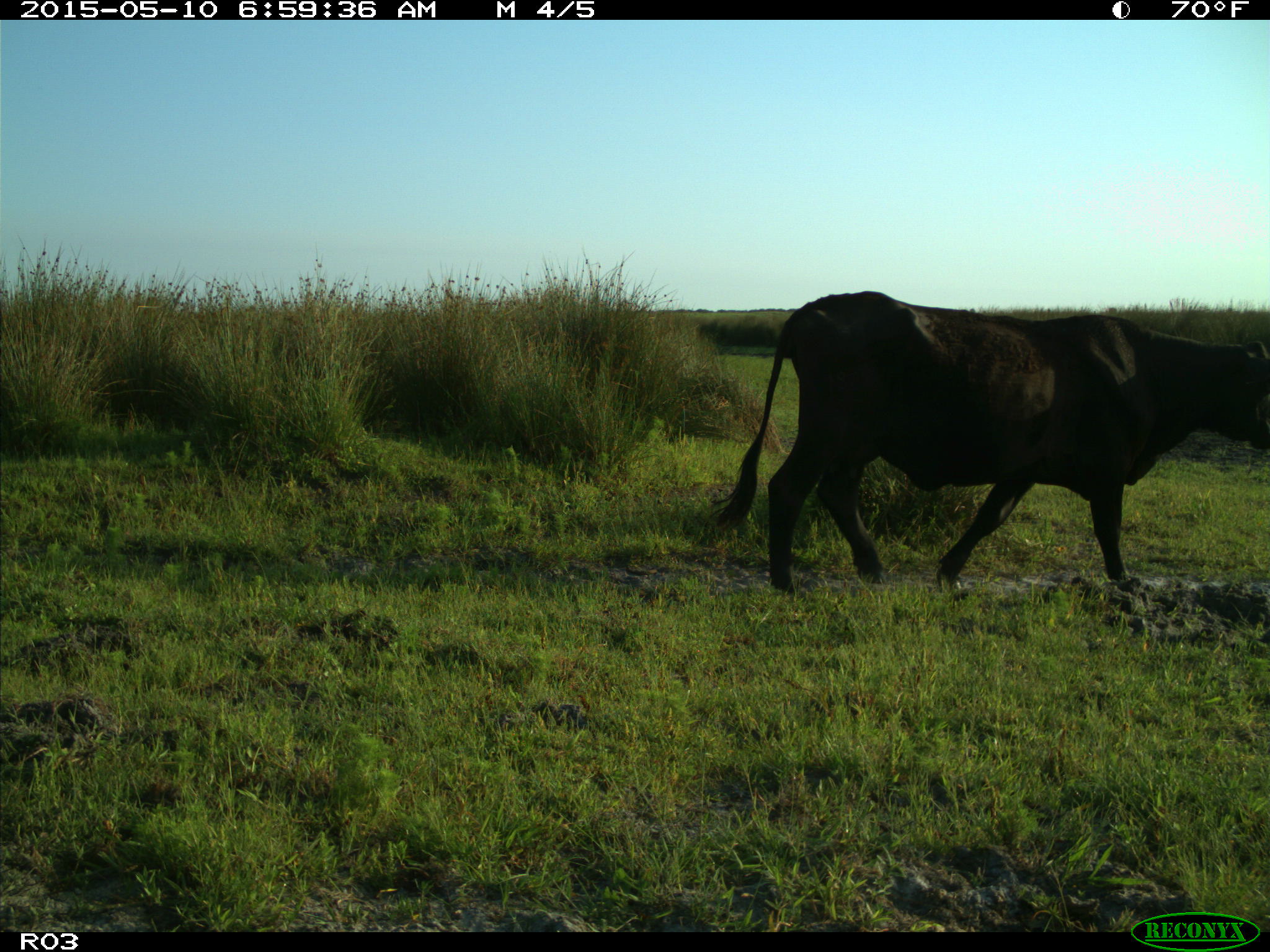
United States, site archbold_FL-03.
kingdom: Animalia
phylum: Chordata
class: Mammalia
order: Artiodactyla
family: Bovidae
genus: Bos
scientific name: Bos taurus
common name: domestic cow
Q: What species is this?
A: Bos taurus (domestic cow).